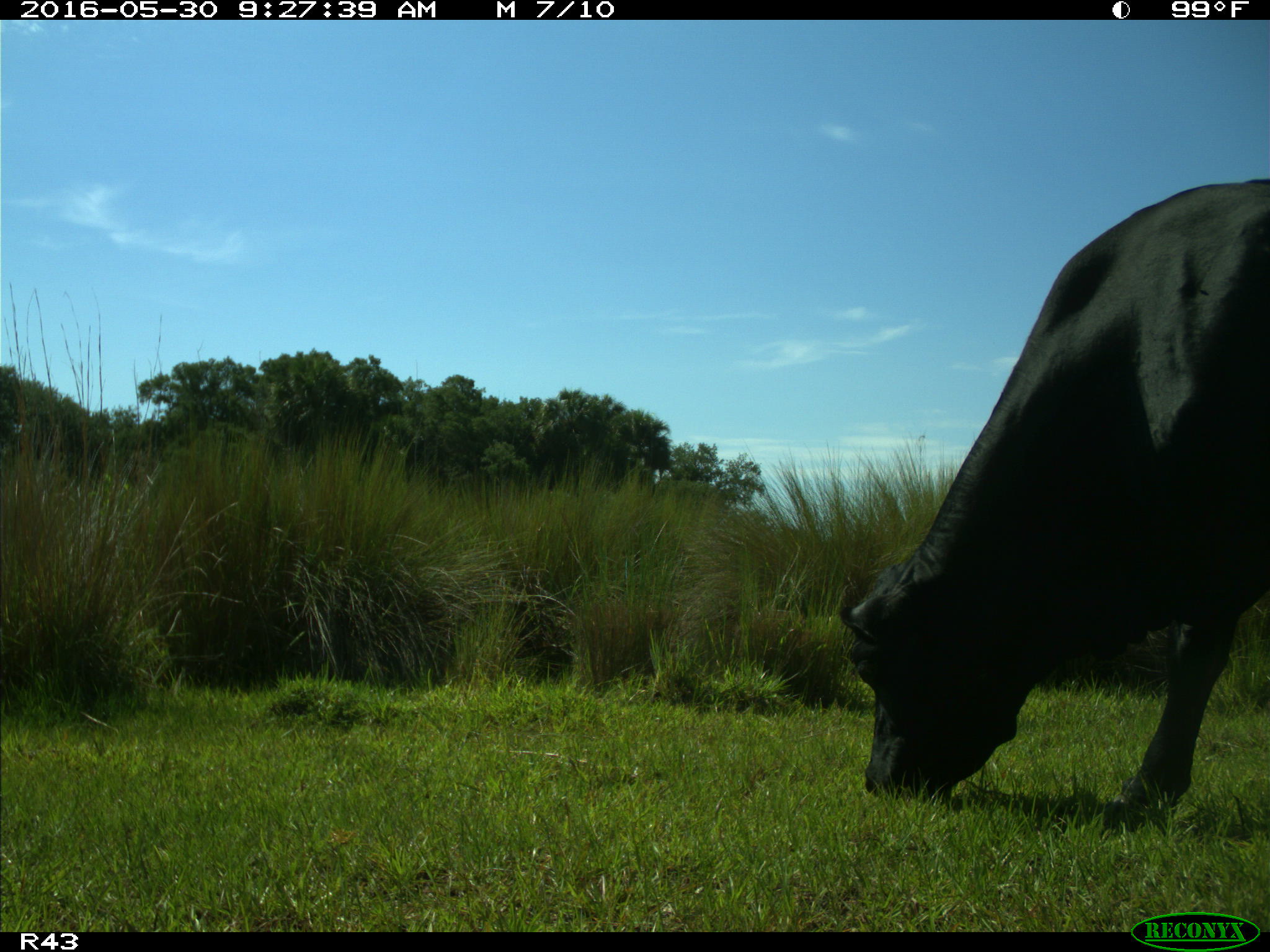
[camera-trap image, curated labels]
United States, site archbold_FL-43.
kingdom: Animalia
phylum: Chordata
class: Mammalia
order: Artiodactyla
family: Bovidae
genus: Bos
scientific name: Bos taurus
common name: domestic cow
Bos taurus (domestic cow).